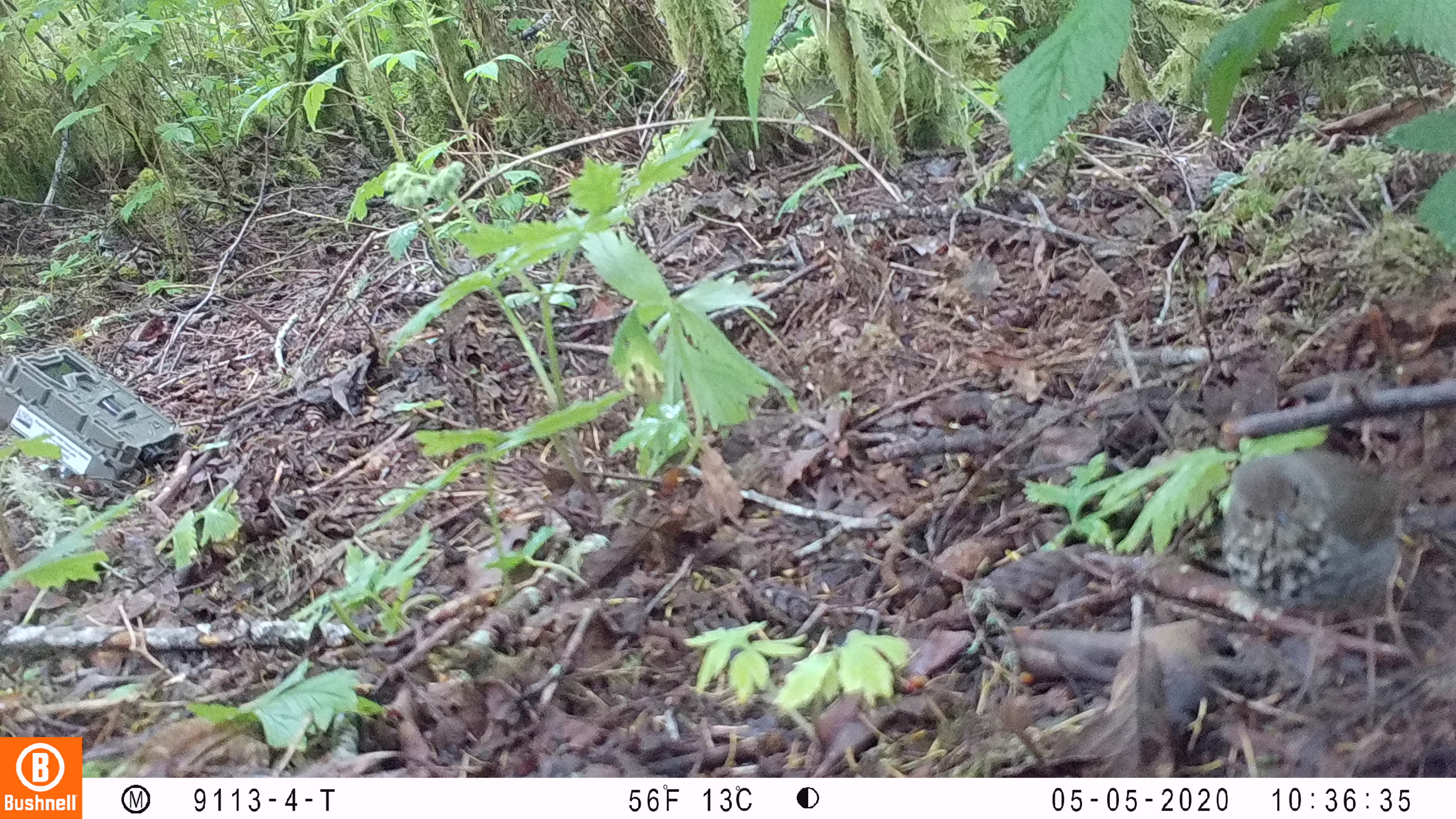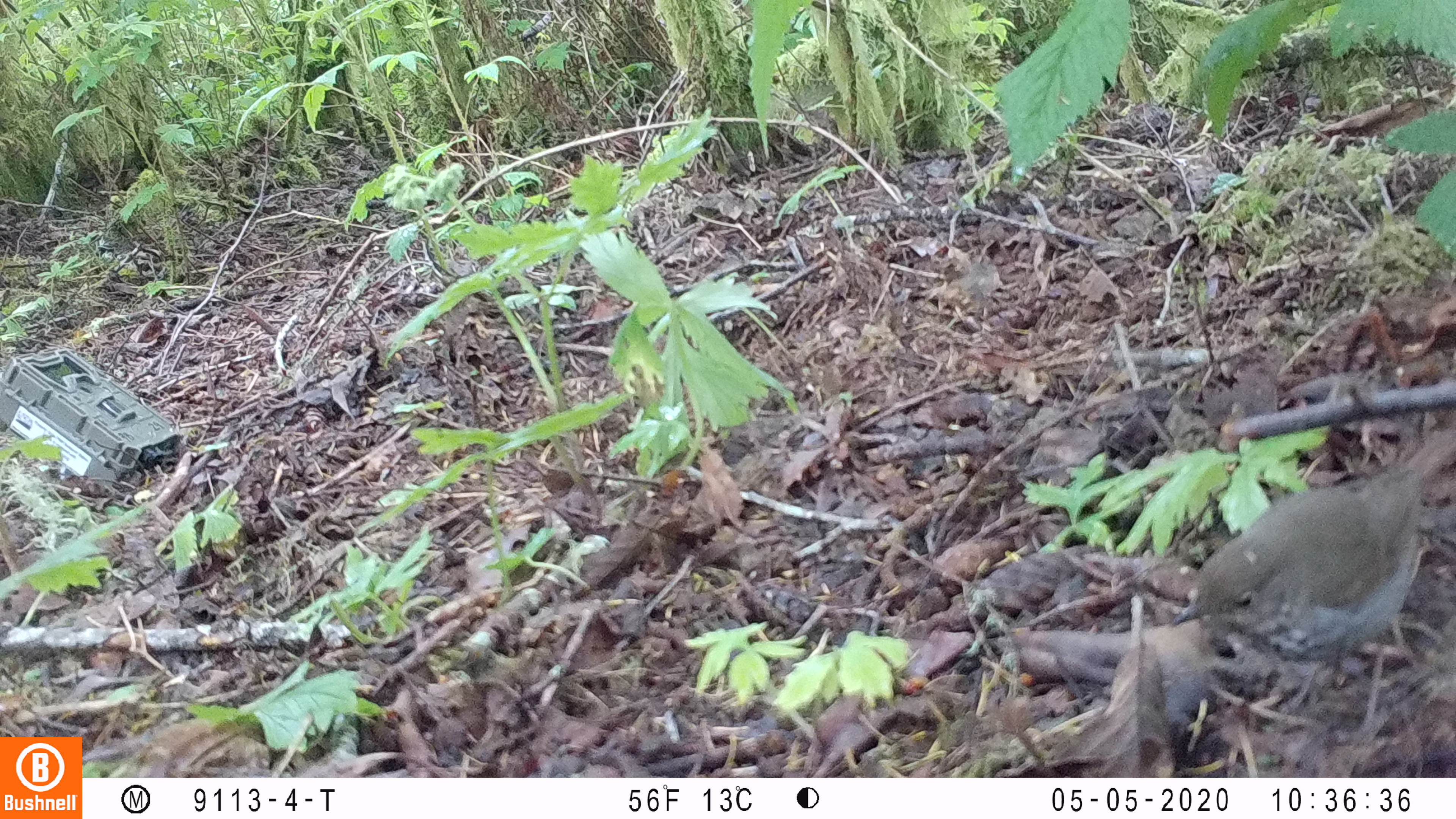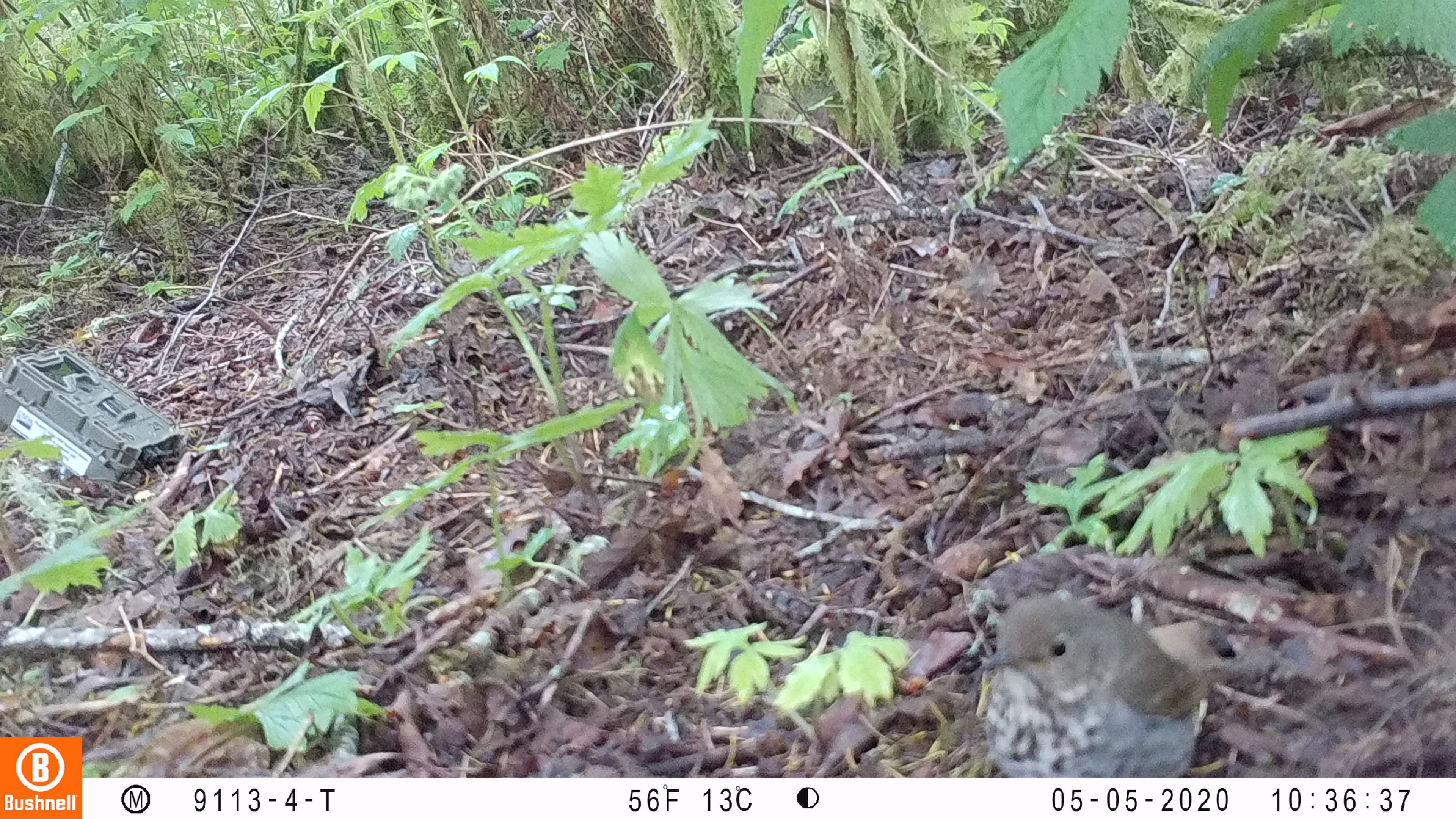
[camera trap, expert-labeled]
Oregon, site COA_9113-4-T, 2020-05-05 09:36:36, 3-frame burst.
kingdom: Animalia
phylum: Chordata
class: Aves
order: Passeriformes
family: Turdidae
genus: Catharus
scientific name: Catharus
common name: brown thrushes and nightingale-thrushes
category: catharus species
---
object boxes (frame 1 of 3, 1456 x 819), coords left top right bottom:
catharus species: 1215 451 1429 646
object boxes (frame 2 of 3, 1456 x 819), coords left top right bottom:
catharus species: 1160 430 1452 672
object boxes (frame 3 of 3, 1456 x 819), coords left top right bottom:
catharus species: 964 591 1219 773